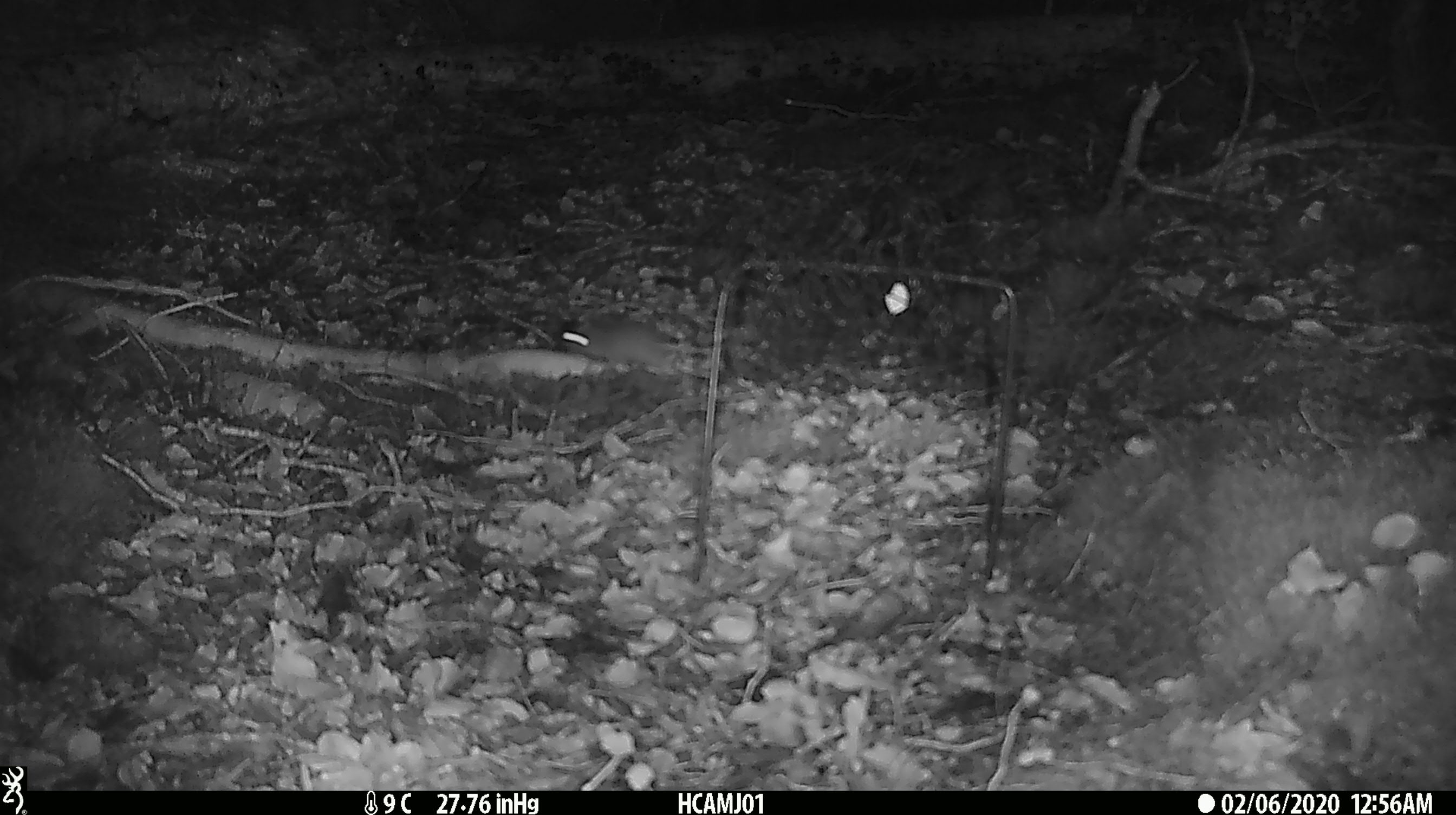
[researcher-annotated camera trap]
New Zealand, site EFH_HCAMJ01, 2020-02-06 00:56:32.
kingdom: Animalia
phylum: Chordata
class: Mammalia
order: Rodentia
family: Muridae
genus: Mus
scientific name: Mus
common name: mouse